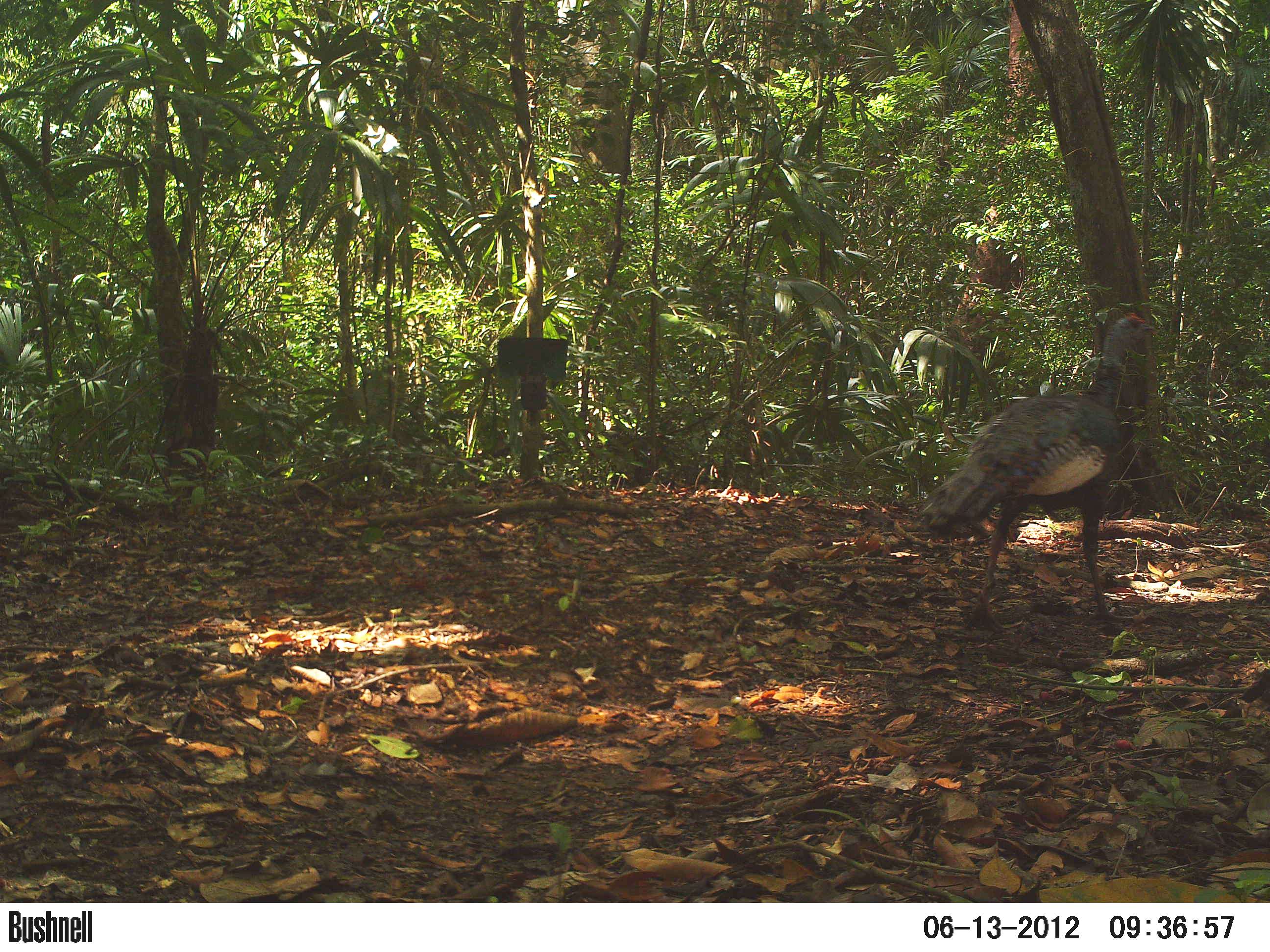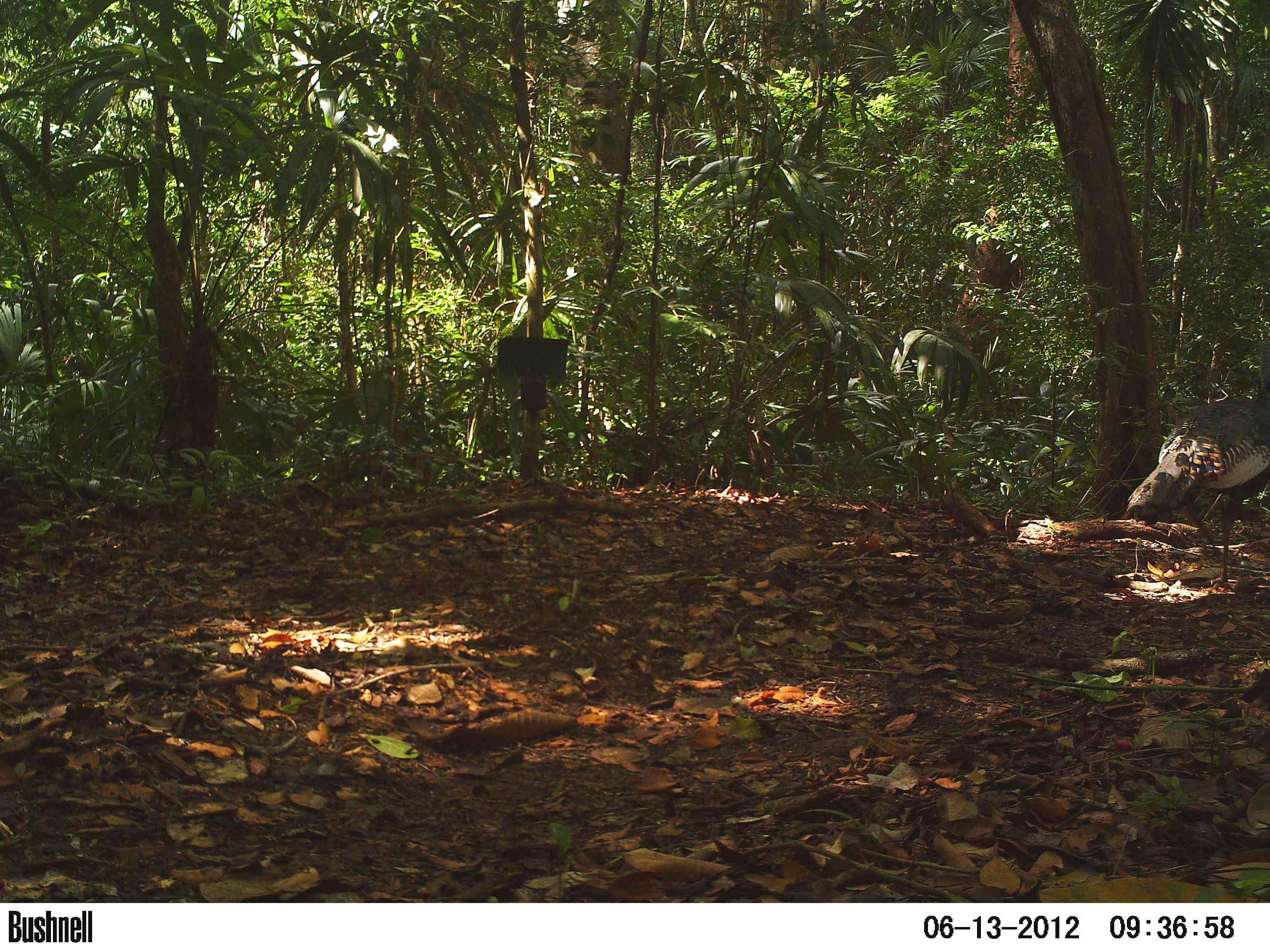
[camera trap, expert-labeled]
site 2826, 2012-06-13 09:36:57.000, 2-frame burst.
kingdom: Animalia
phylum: Chordata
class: Aves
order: Galliformes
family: Phasianidae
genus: Meleagris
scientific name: Meleagris ocellata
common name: ocellated turkey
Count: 1.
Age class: adult.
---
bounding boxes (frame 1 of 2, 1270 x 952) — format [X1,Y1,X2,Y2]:
meleagris ocellata: [911,312,1157,630]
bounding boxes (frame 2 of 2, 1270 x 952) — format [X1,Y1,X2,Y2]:
meleagris ocellata: [1120,338,1268,596]